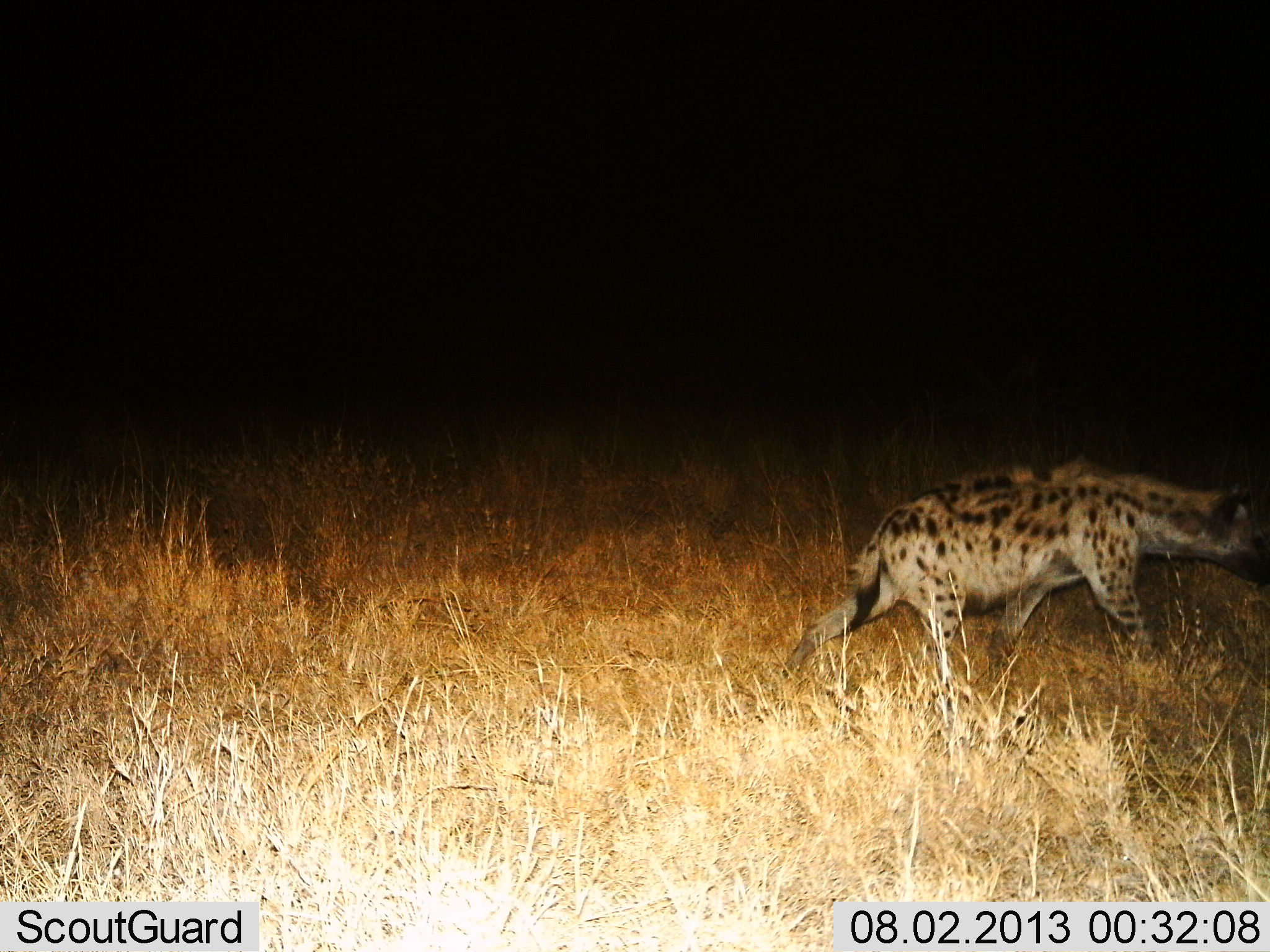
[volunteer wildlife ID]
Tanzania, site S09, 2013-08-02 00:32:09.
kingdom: Animalia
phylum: Chordata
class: Mammalia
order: Carnivora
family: Hyaenidae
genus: Crocuta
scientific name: Crocuta crocuta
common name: spotted hyena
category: hyenaspotted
Hyenaspotted (spotted hyena) (Crocuta crocuta), count 1. Behavior (volunteer vote fractions): standing 10%, resting 0%, moving 100%, interacting 0%. Young present (vote fraction): 0%. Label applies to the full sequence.